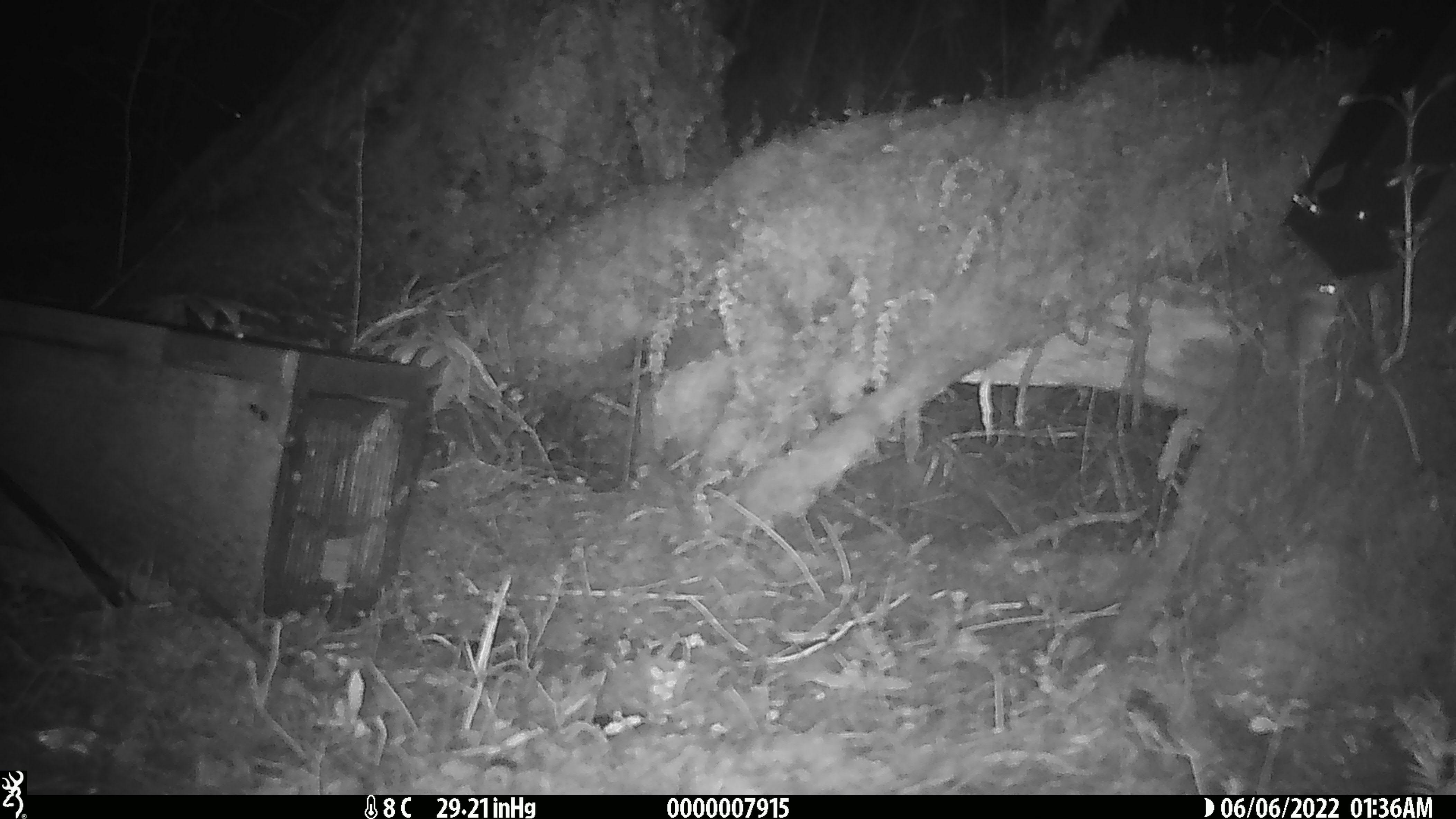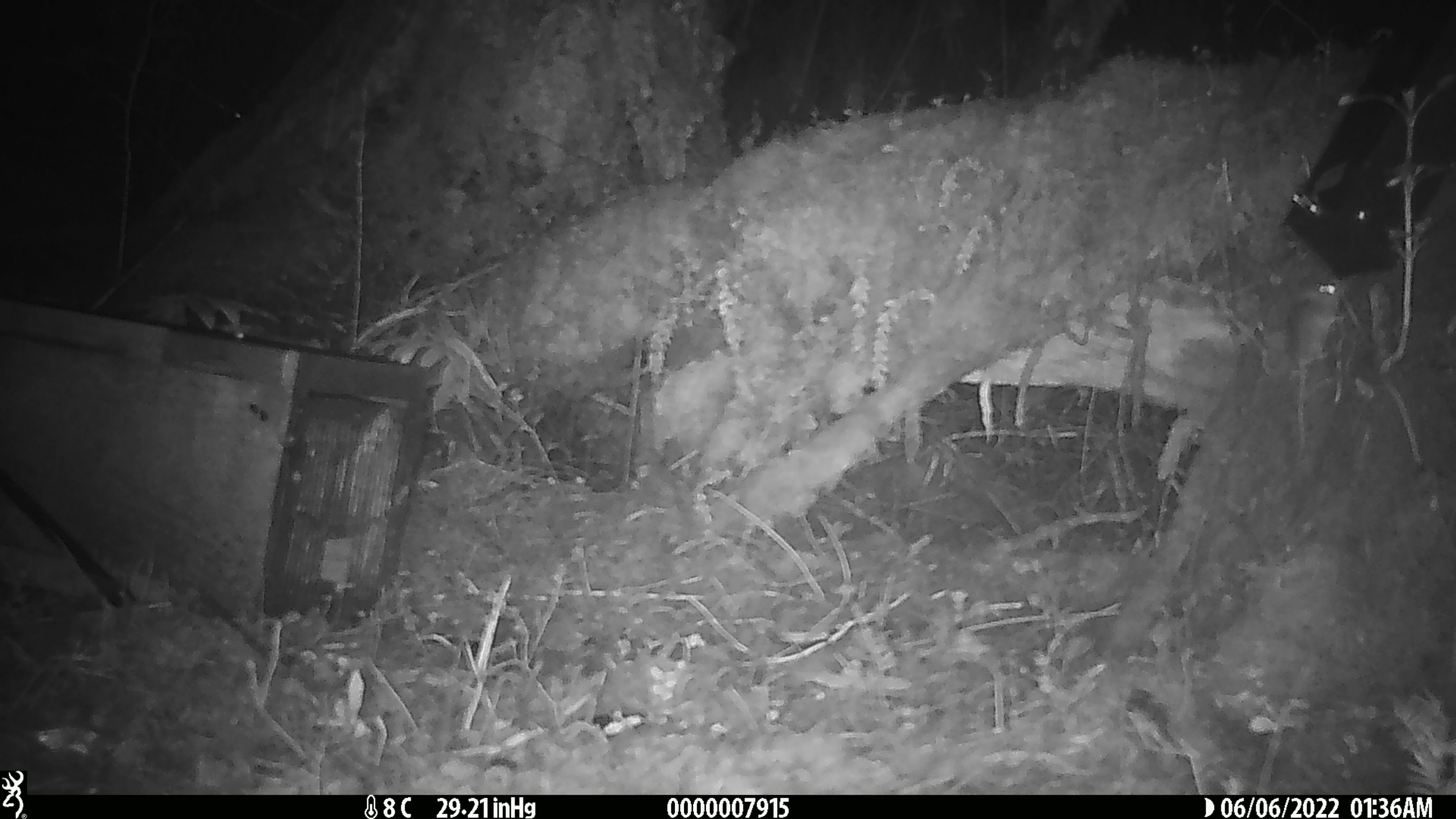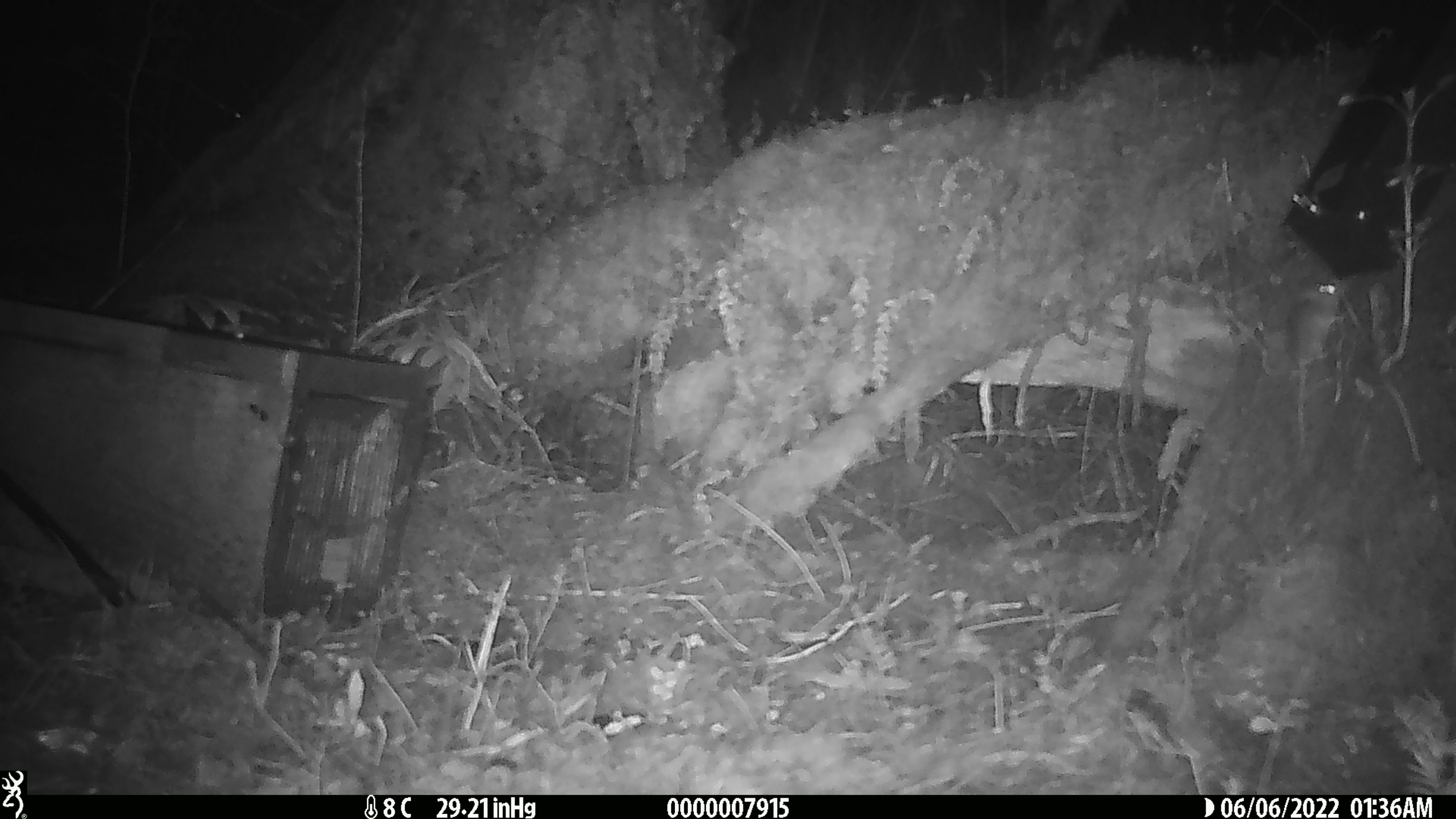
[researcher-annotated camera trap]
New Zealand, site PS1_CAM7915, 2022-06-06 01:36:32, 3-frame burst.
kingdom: Animalia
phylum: Chordata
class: Mammalia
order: Rodentia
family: Muridae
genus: Mus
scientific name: Mus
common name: mouse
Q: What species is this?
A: Mouse (Mus).